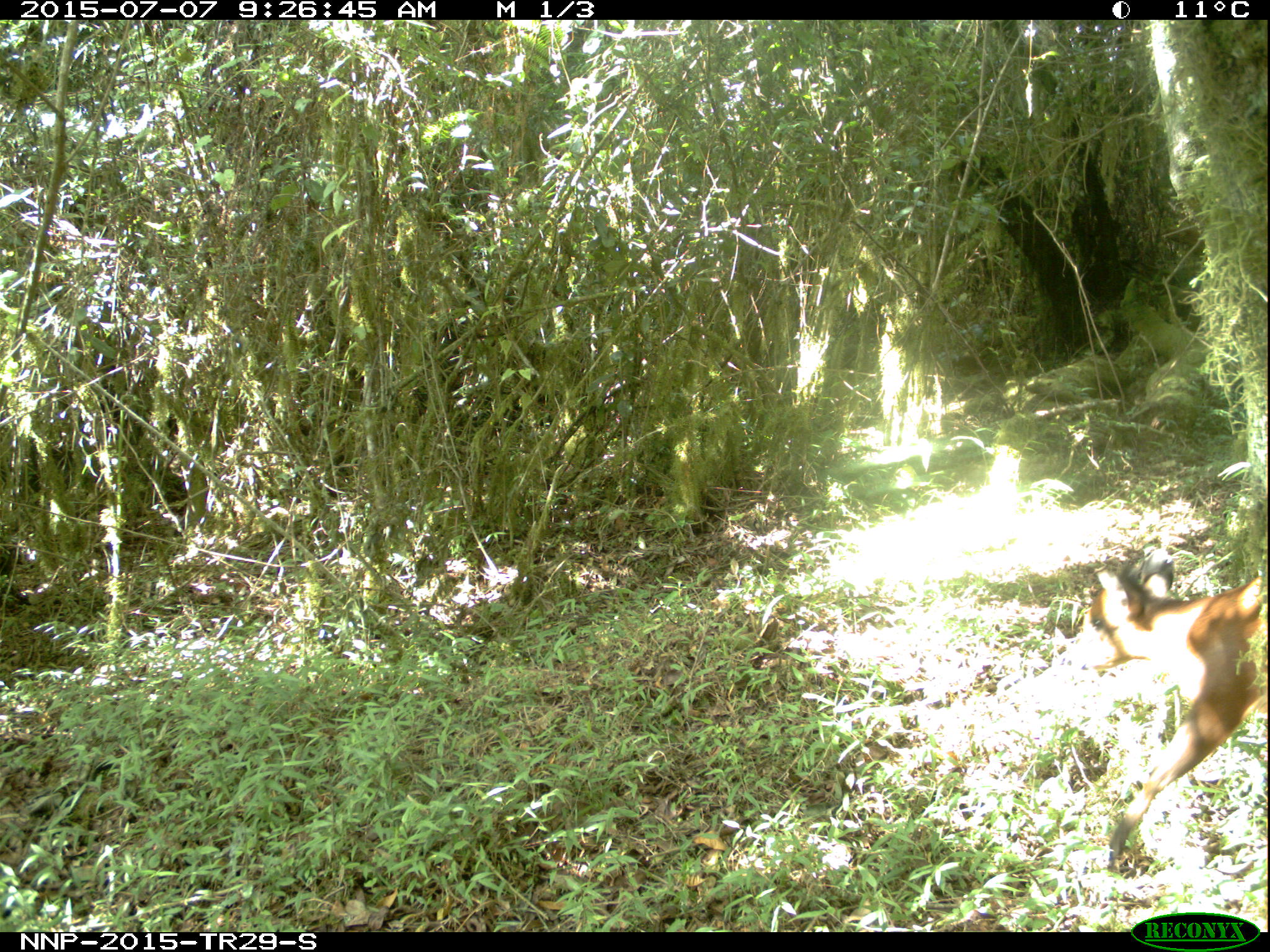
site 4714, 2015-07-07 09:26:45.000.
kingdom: Animalia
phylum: Chordata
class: Mammalia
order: Artiodactyla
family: Bovidae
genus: Cephalophus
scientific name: Cephalophus nigrifrons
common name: black-fronted duiker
Cephalophus nigrifrons (black-fronted duiker), count 1.